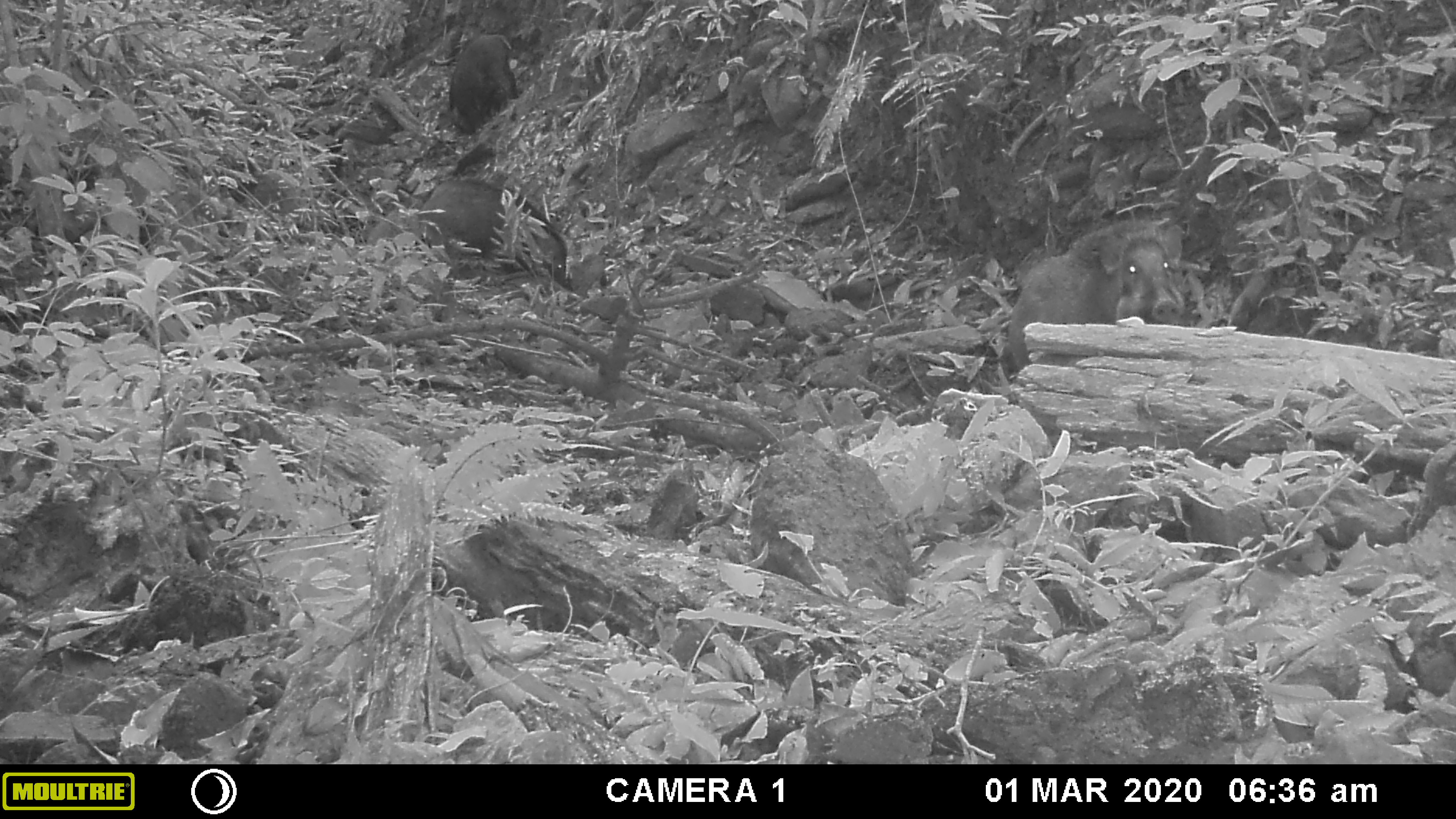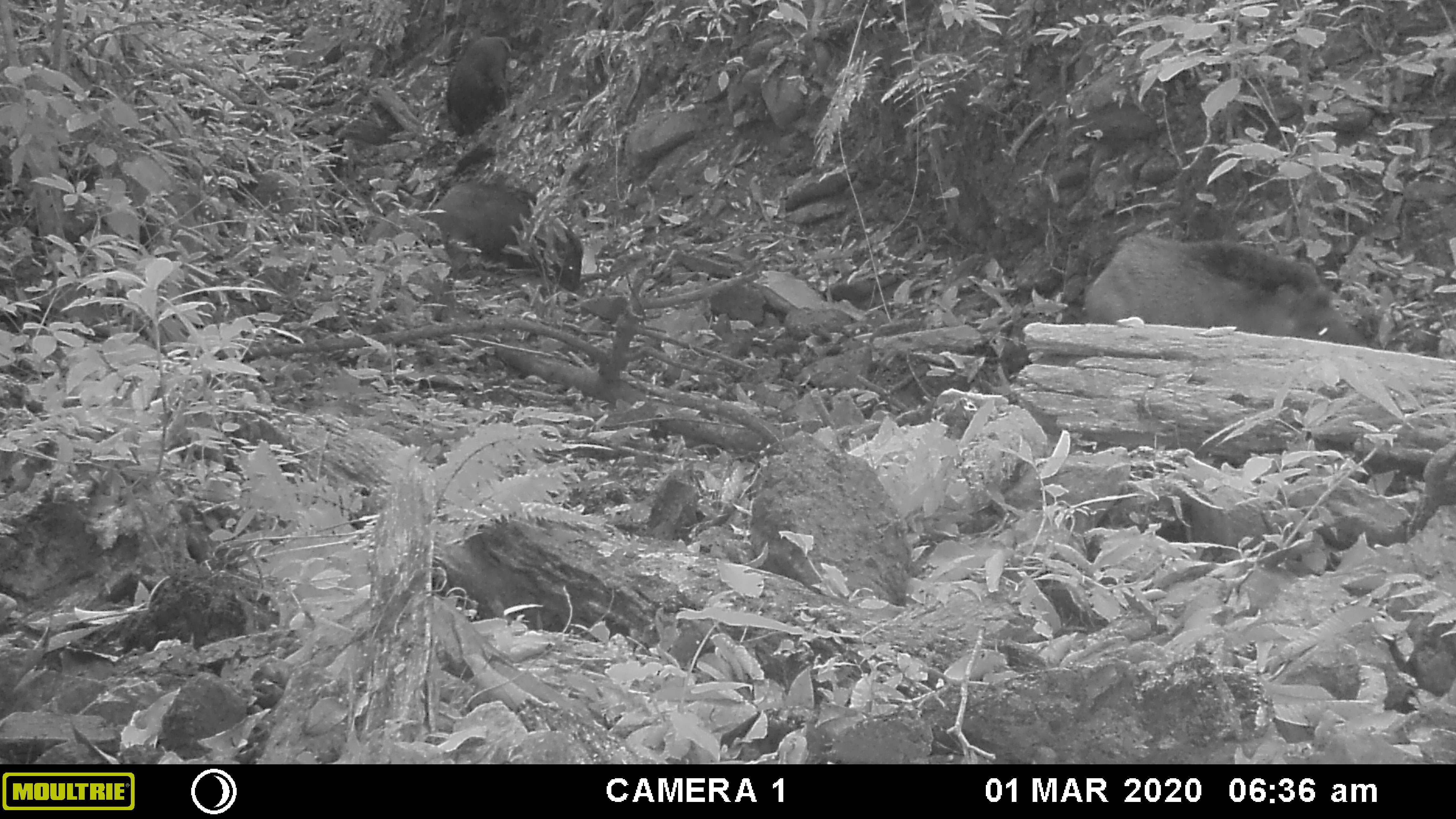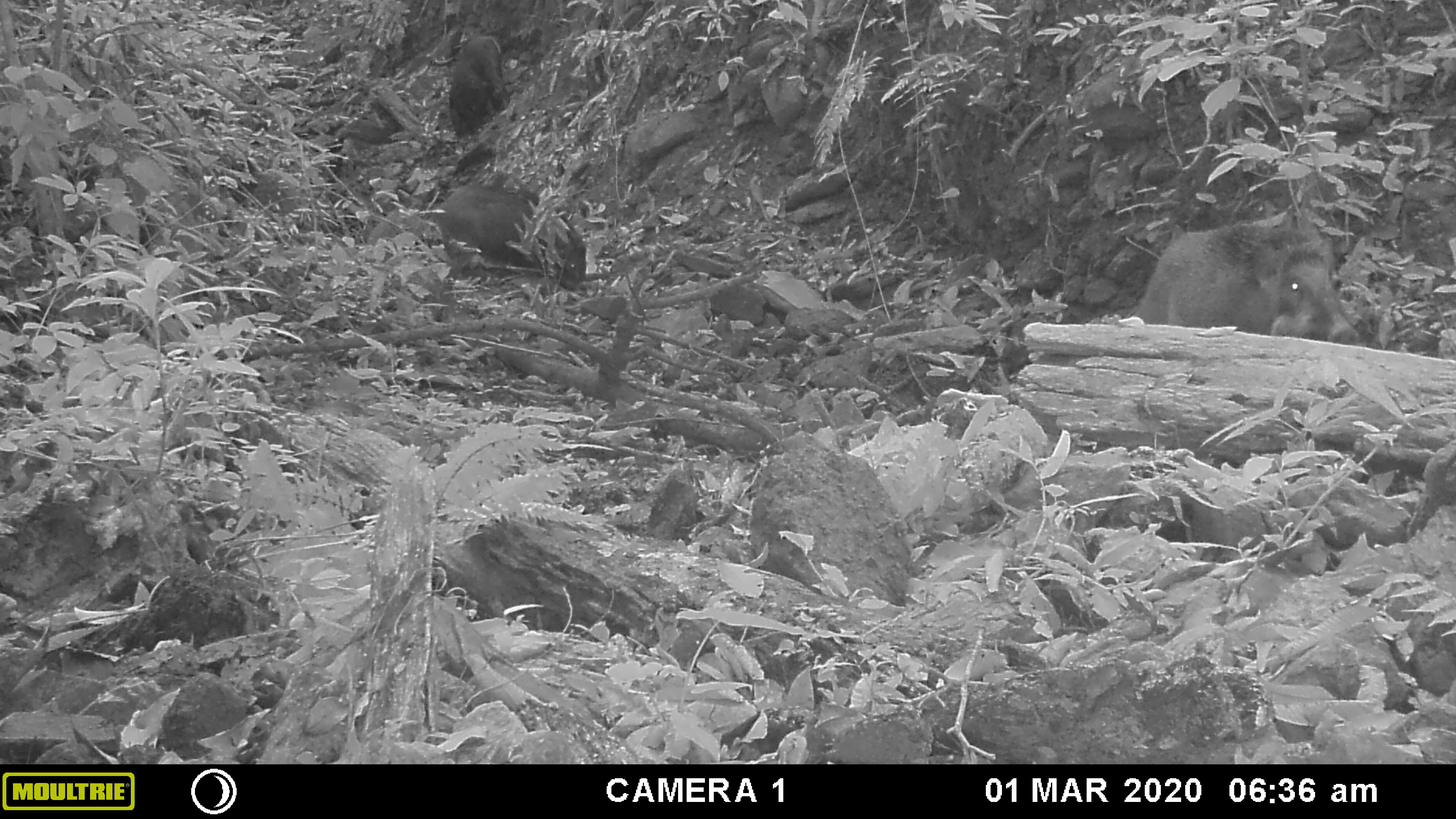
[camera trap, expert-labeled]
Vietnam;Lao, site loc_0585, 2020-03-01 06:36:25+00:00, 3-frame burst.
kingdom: Animalia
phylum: Chordata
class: Mammalia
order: Artiodactyla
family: Suidae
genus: Sus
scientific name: Sus scrofa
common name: eurasian wild pig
Eurasian wild pig (Sus scrofa). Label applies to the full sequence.